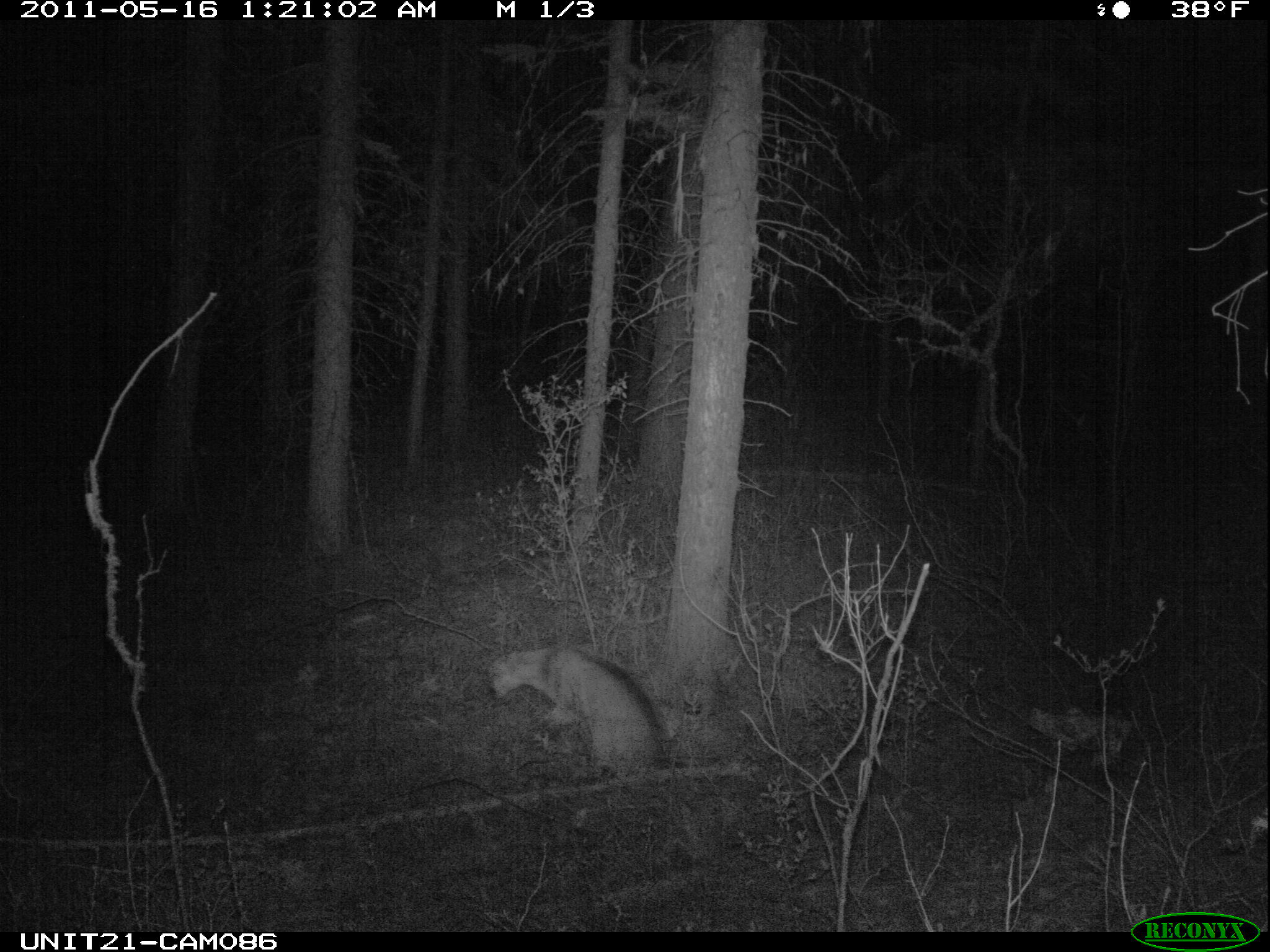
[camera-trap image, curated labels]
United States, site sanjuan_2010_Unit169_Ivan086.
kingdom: Animalia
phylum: Chordata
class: Mammalia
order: Carnivora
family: Felidae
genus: Puma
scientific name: Puma concolor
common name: mountain lion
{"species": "Puma concolor (mountain lion)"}